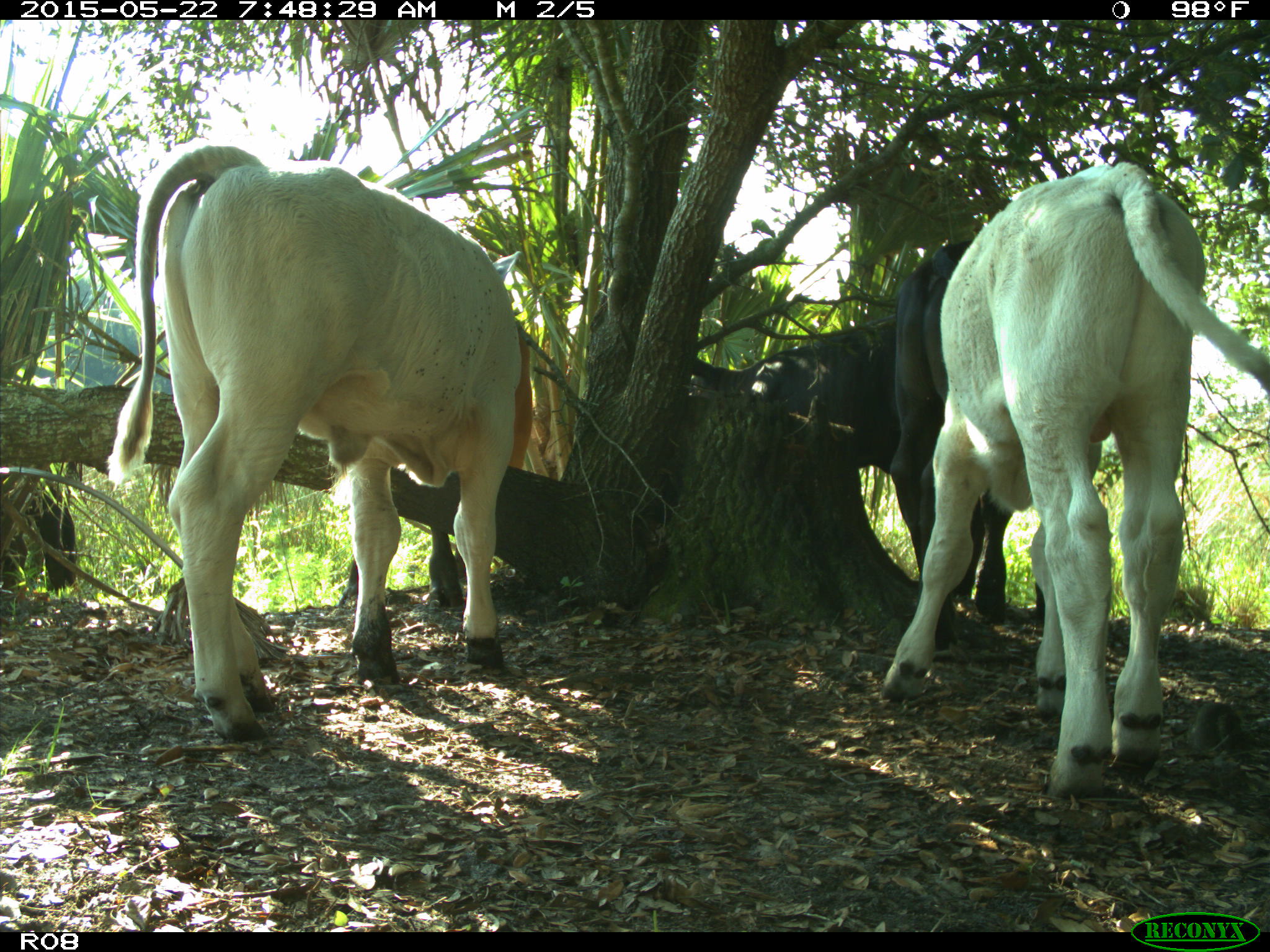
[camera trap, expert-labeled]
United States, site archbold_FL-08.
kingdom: Animalia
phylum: Chordata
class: Mammalia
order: Artiodactyla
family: Bovidae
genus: Bos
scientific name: Bos taurus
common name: domestic cow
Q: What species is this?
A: Bos taurus (domestic cow).